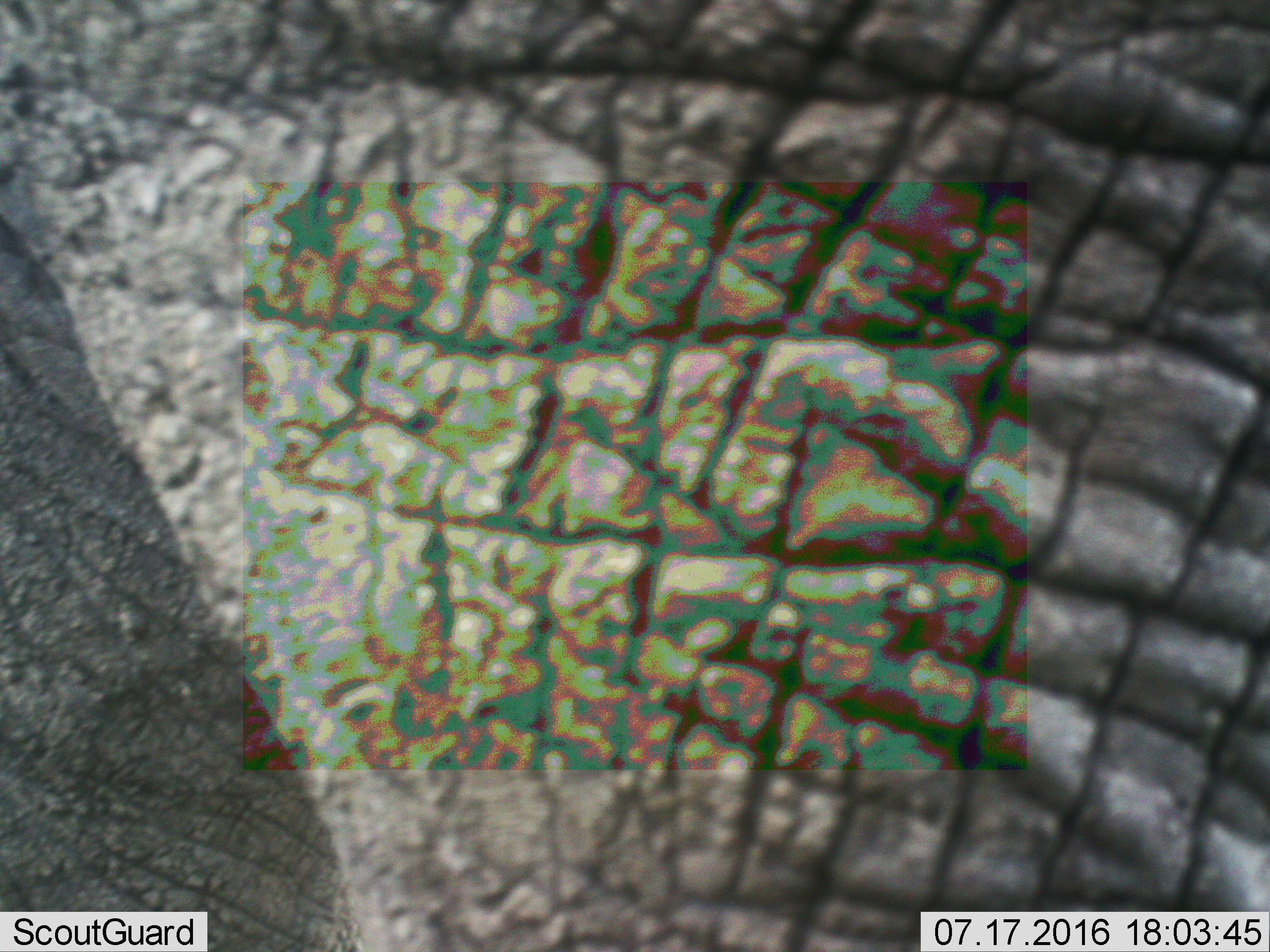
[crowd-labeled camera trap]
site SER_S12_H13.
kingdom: Animalia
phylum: Chordata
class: Mammalia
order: Proboscidea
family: Elephantidae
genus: Loxodonta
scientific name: Loxodonta africana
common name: african bush elephant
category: elephant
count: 1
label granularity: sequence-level